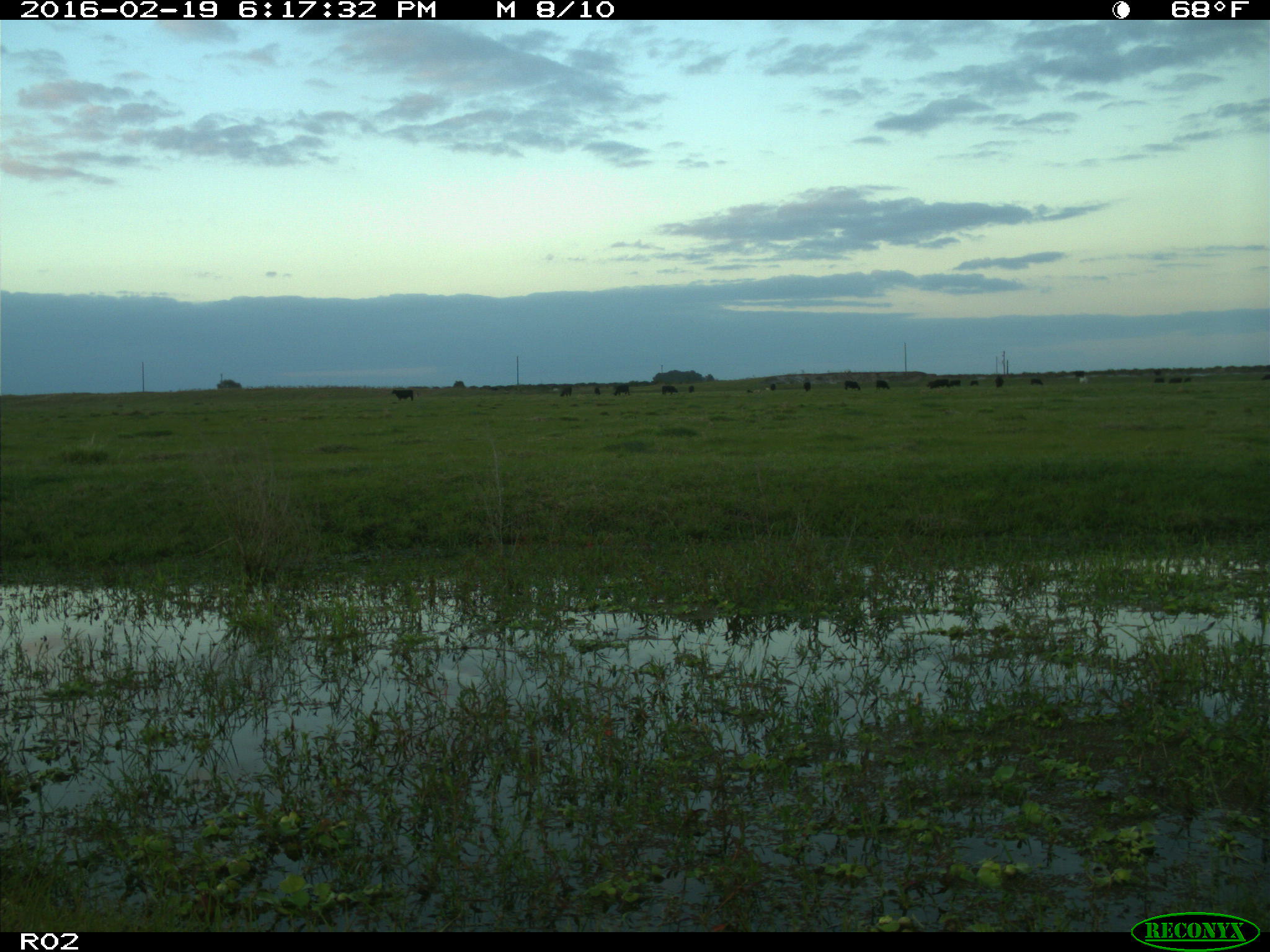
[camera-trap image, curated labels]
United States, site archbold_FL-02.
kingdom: Animalia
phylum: Chordata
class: Mammalia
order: Artiodactyla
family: Bovidae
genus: Bos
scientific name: Bos taurus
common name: domestic cow